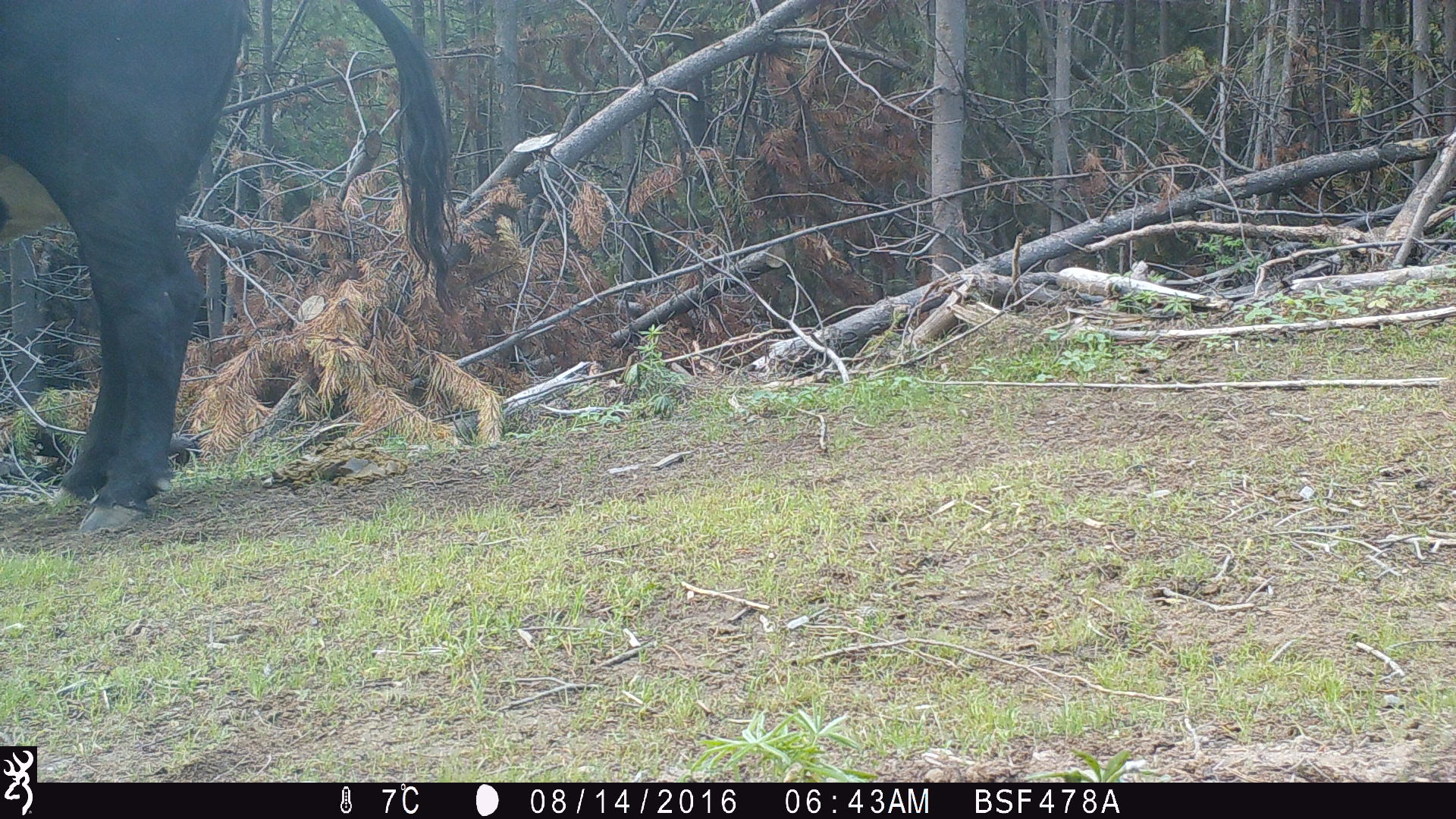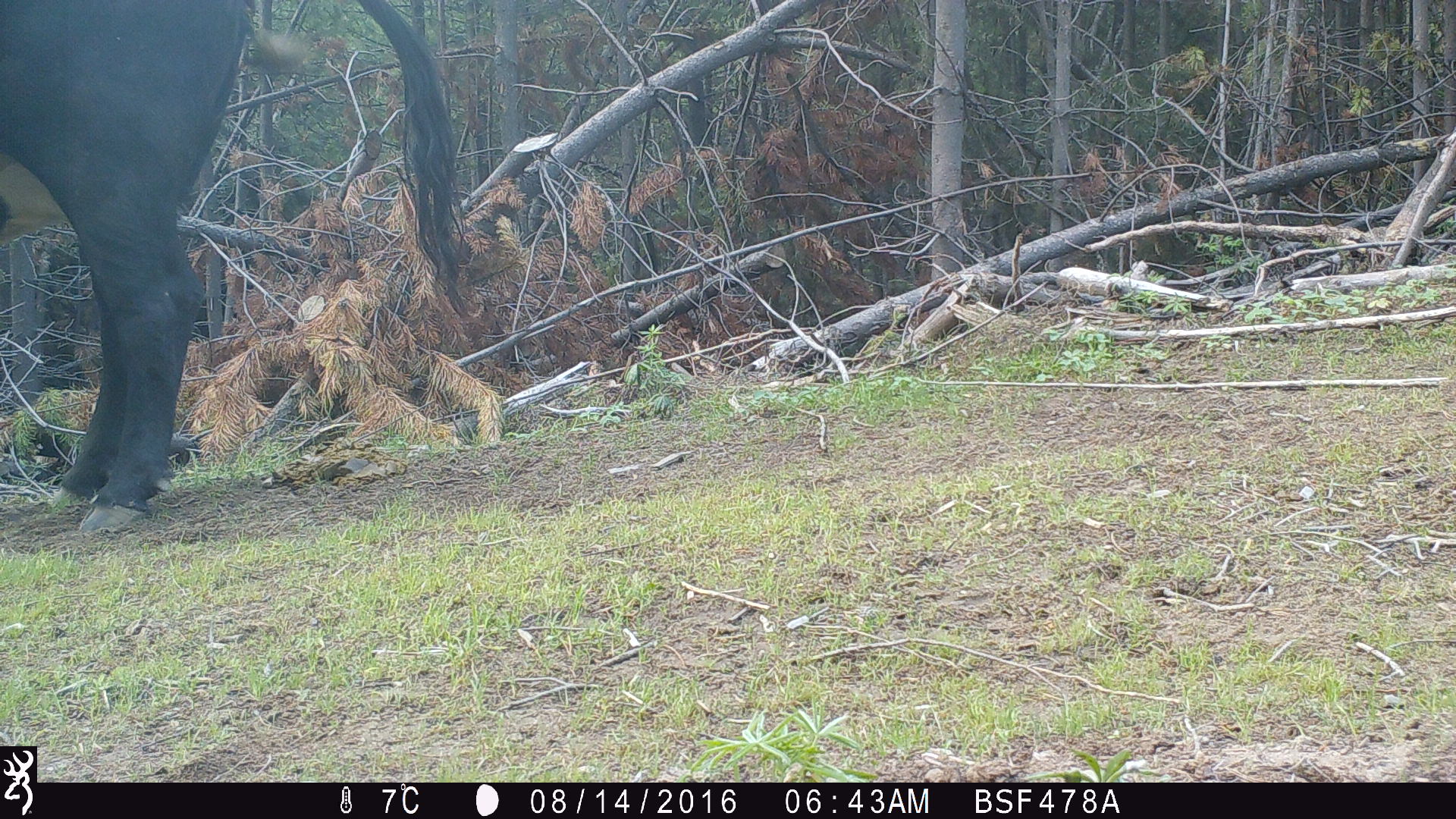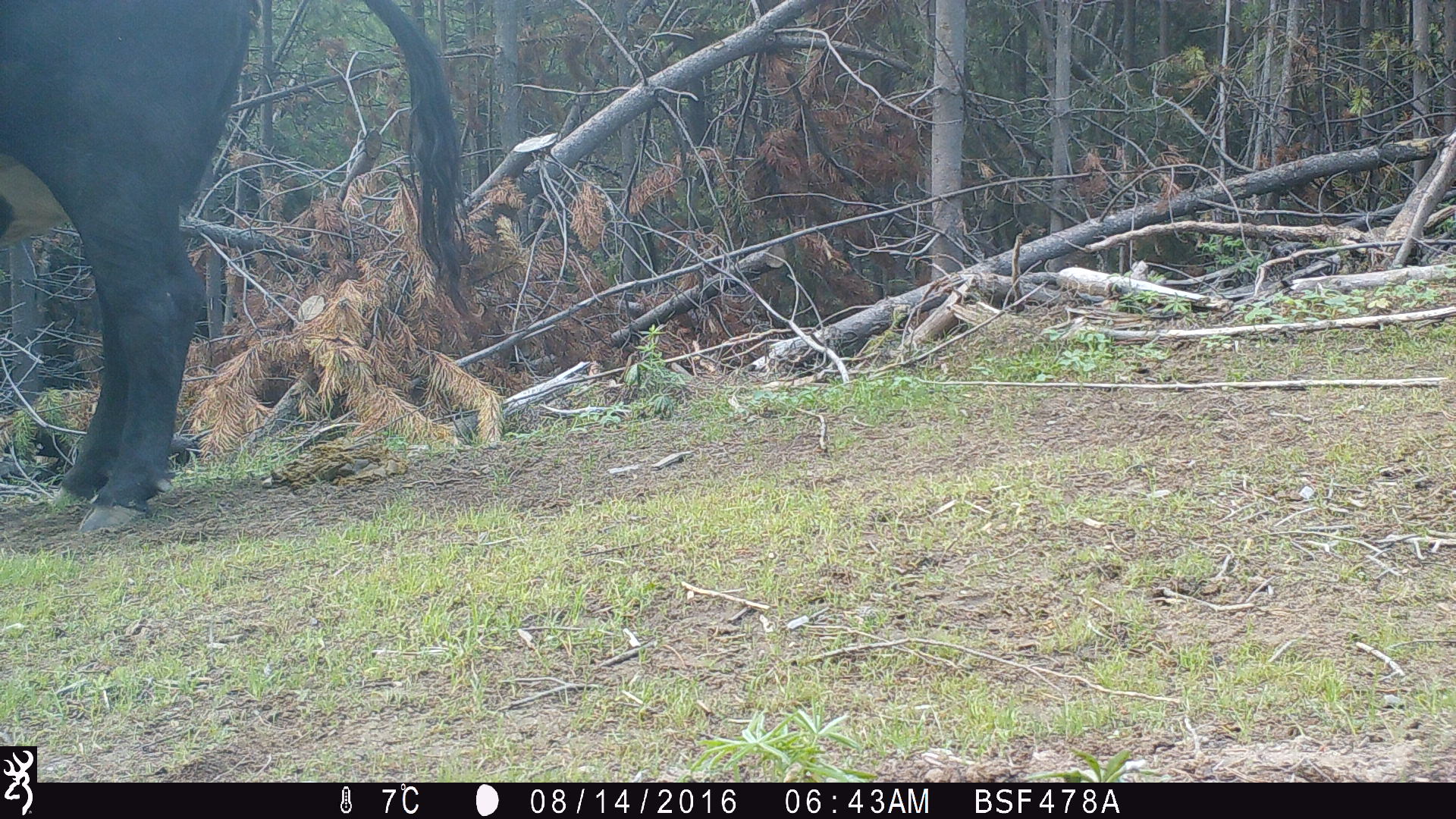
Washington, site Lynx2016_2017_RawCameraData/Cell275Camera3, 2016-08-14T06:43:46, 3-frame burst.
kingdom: Animalia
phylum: Chordata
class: Mammalia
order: Artiodactyla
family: Bovidae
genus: Bos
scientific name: Bos taurus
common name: domestic cattle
Domestic cattle (Bos taurus). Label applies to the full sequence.